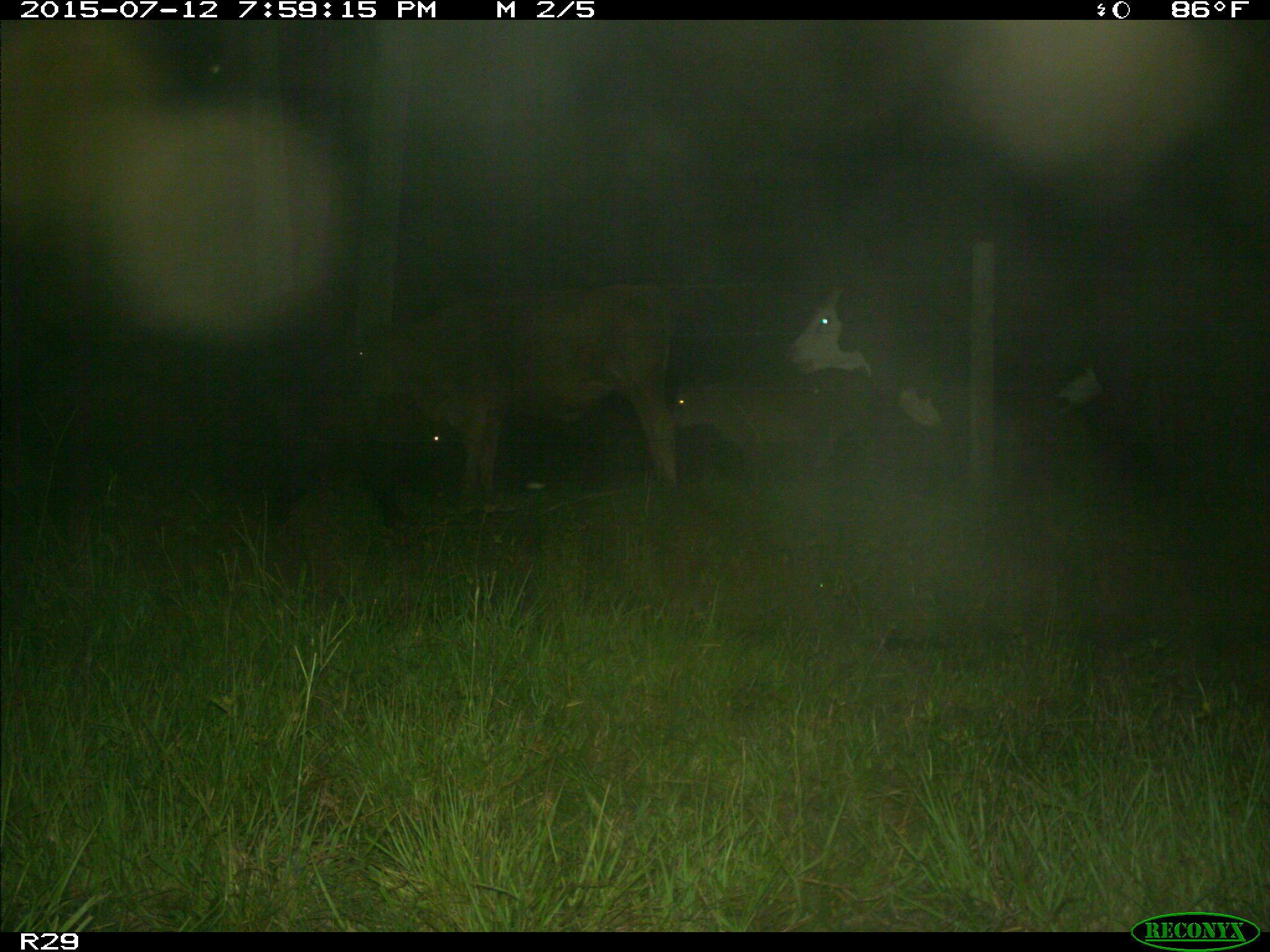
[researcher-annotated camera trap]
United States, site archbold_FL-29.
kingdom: Animalia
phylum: Chordata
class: Mammalia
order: Artiodactyla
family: Bovidae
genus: Bos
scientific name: Bos taurus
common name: domestic cow